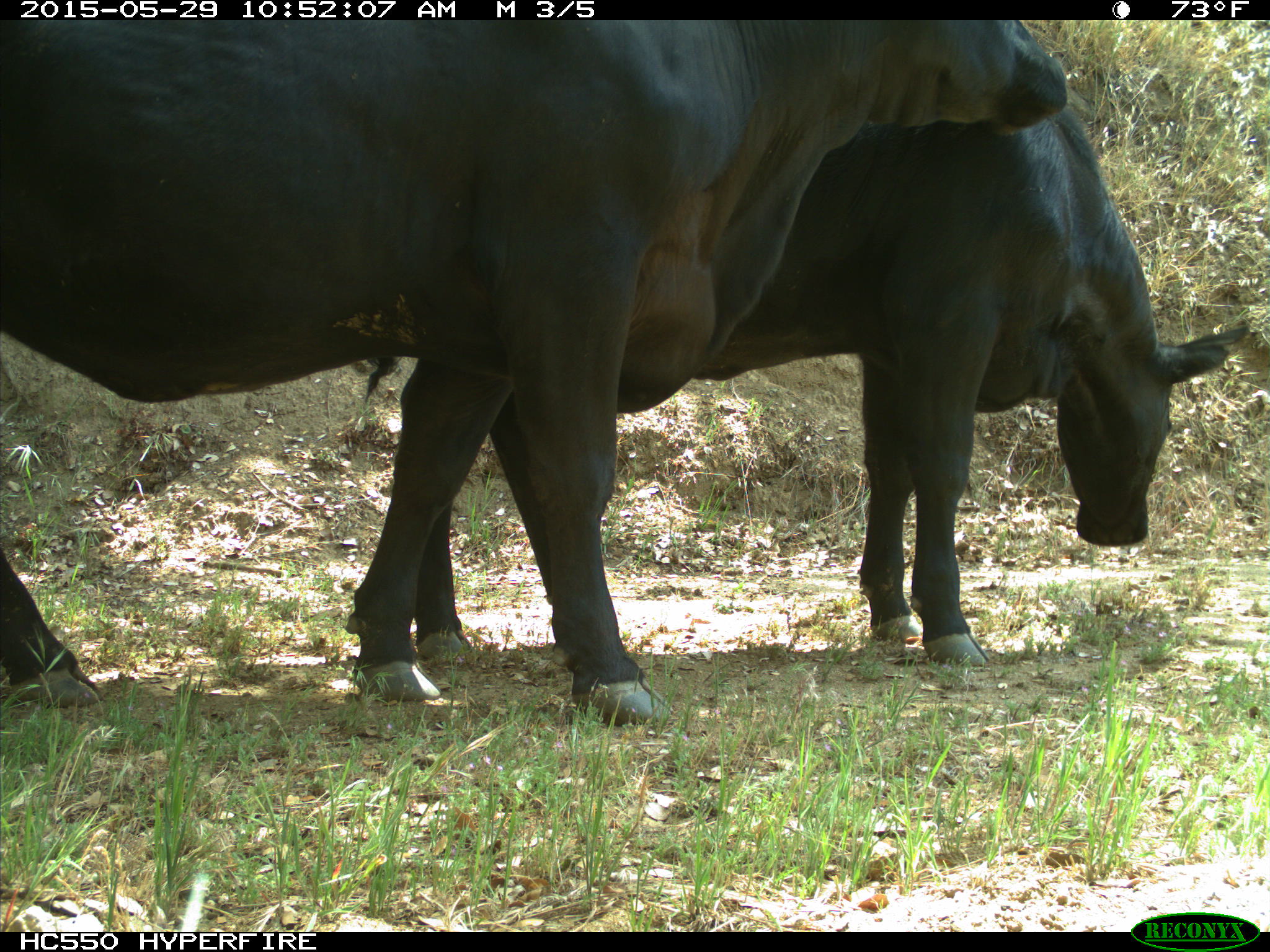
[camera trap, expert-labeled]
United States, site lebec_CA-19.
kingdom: Animalia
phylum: Chordata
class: Mammalia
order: Artiodactyla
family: Bovidae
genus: Bos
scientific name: Bos taurus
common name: domestic cow